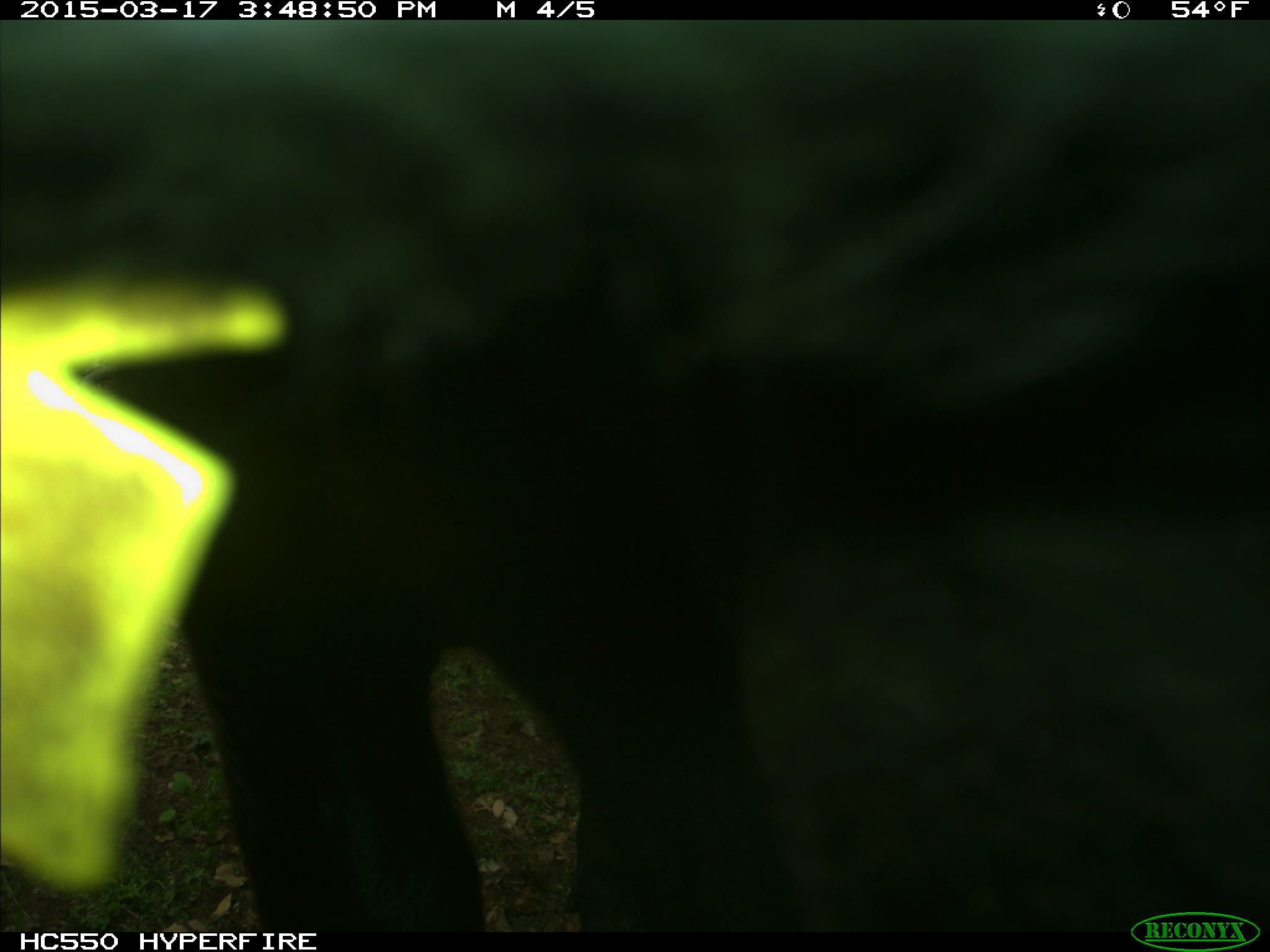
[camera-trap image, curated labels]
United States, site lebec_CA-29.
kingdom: Animalia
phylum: Chordata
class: Mammalia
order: Artiodactyla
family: Bovidae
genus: Bos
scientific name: Bos taurus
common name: domestic cow